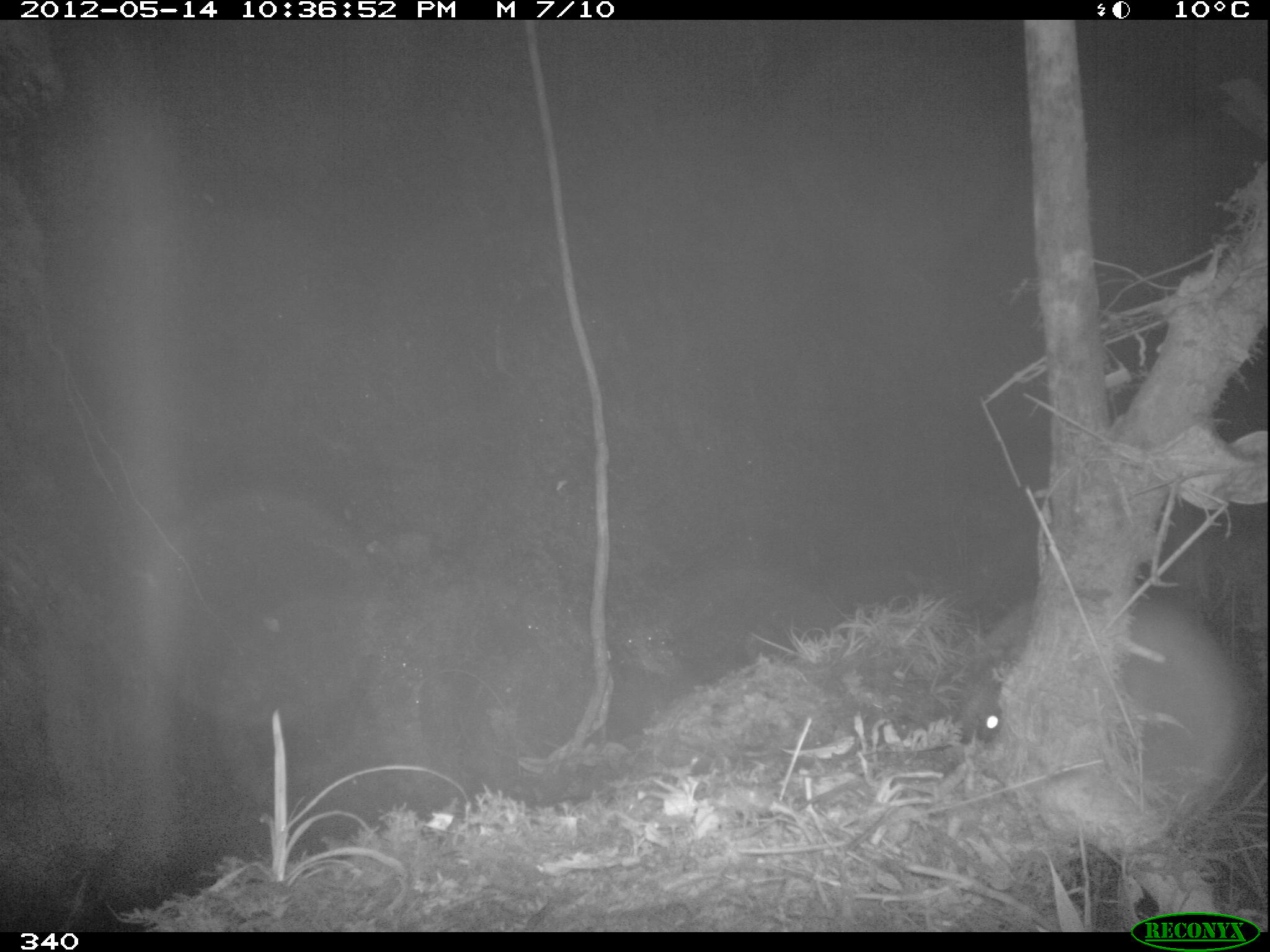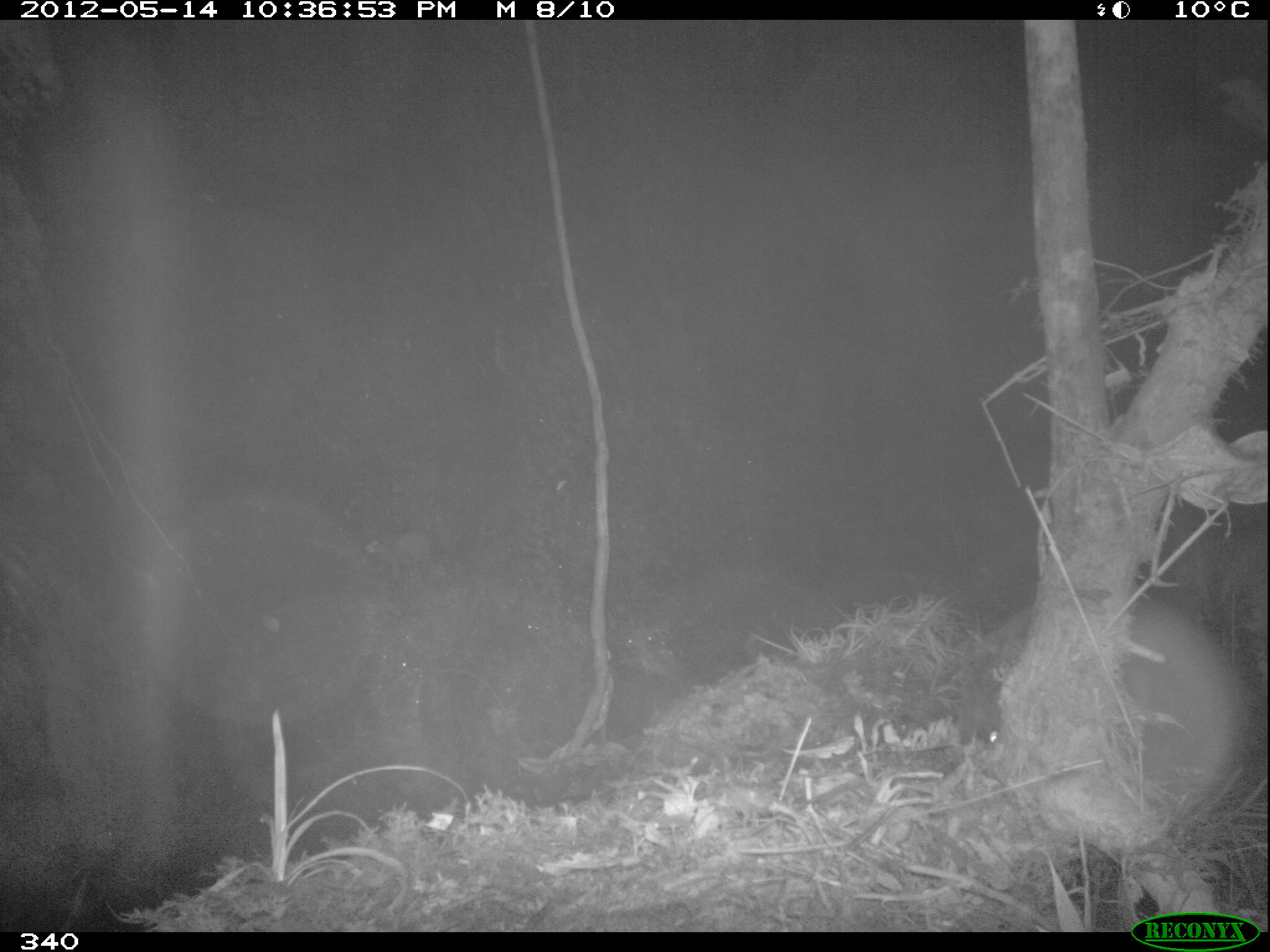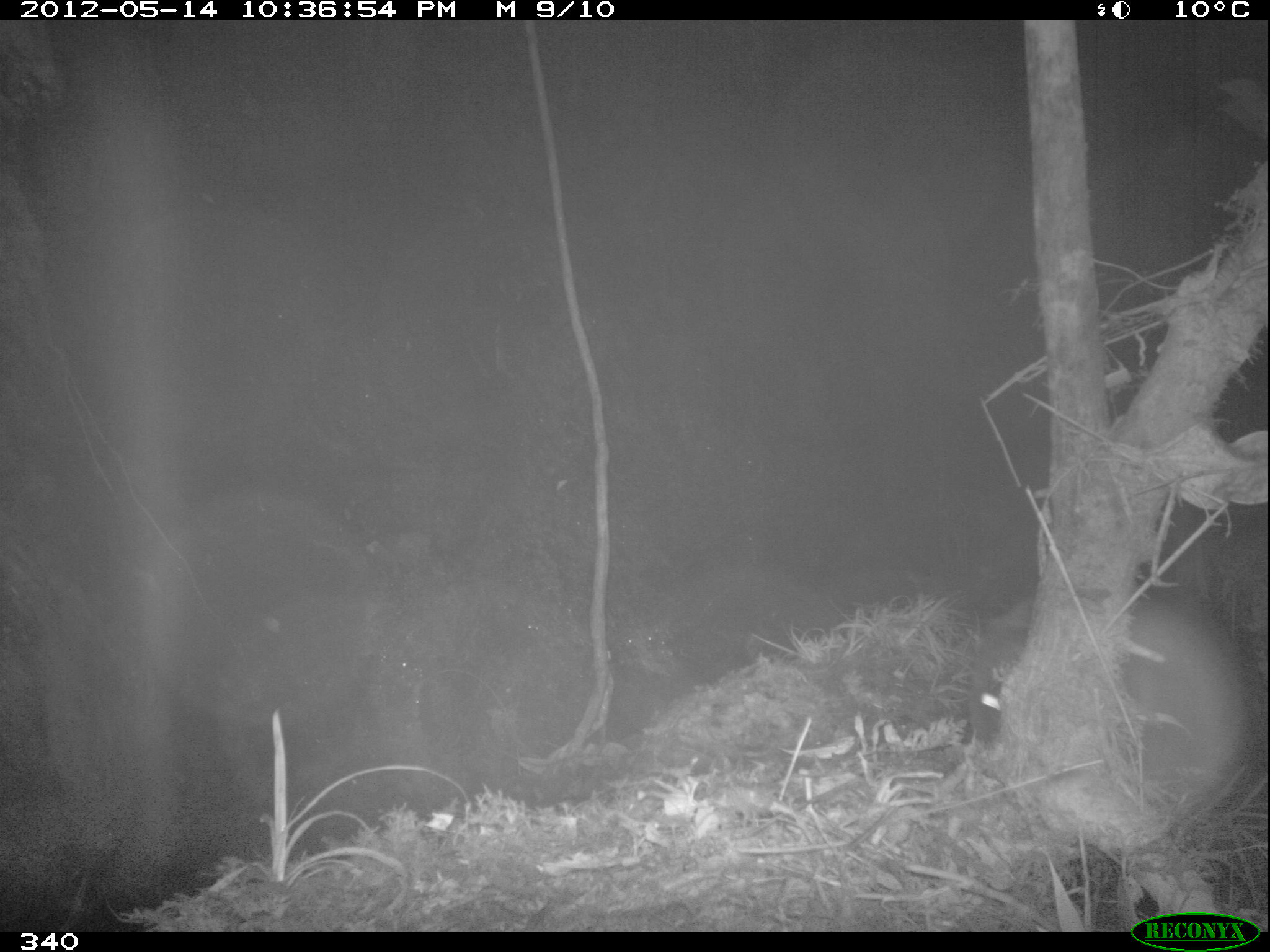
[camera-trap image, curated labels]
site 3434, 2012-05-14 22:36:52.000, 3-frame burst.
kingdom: Animalia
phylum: Chordata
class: Mammalia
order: Carnivora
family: Procyonidae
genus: Nasua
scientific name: Nasua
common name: coatis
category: unknown coati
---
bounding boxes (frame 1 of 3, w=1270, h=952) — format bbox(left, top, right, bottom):
unknown coati: bbox(958, 602, 1034, 747)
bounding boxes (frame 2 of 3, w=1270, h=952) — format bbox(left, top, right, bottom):
unknown coati: bbox(951, 607, 1036, 748)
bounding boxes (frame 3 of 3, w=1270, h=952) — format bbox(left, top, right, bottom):
unknown coati: bbox(964, 593, 1034, 748)